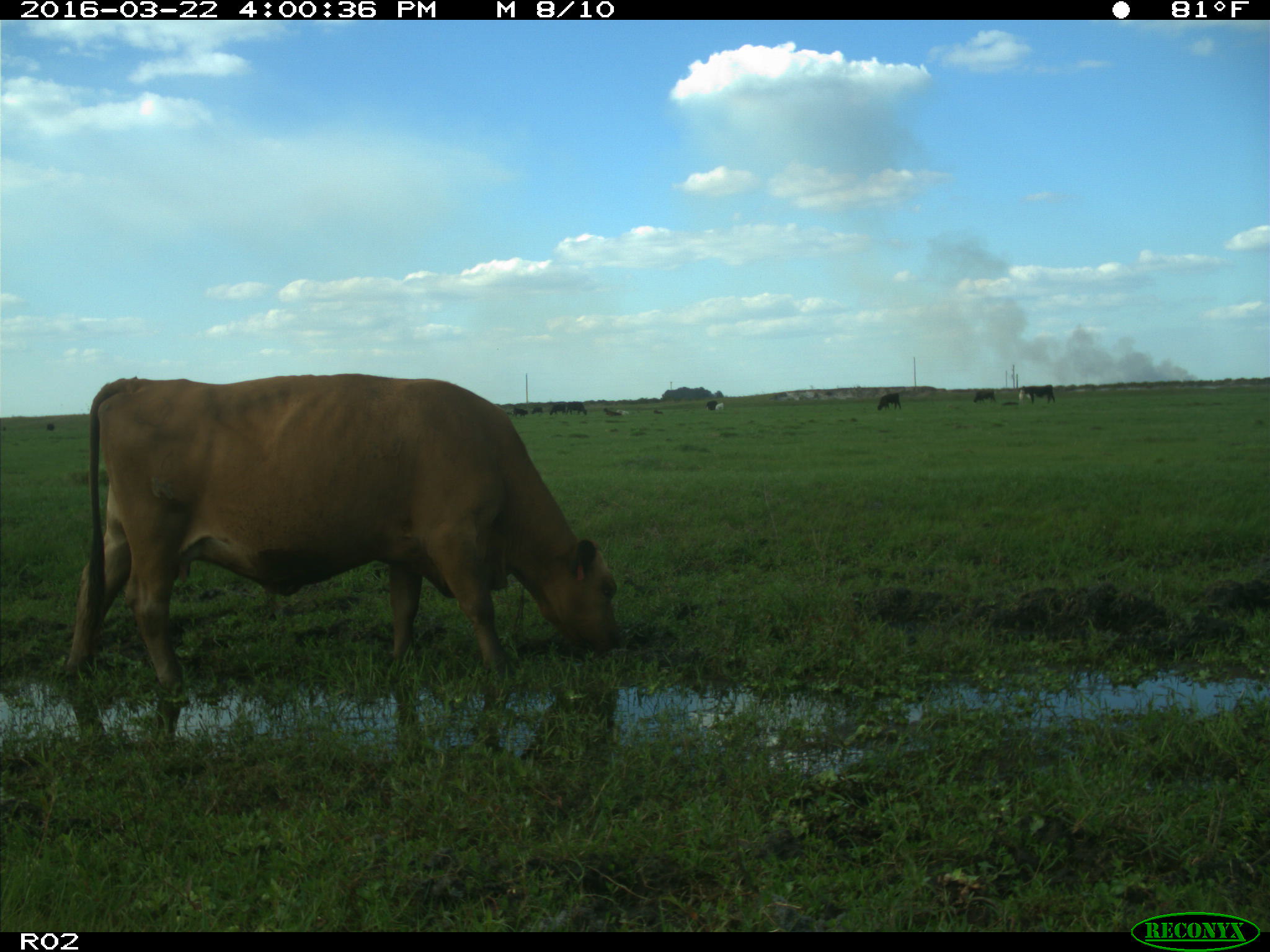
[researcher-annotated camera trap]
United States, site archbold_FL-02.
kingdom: Animalia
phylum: Chordata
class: Mammalia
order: Artiodactyla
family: Bovidae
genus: Bos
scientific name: Bos taurus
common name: domestic cow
Bos taurus (domestic cow).